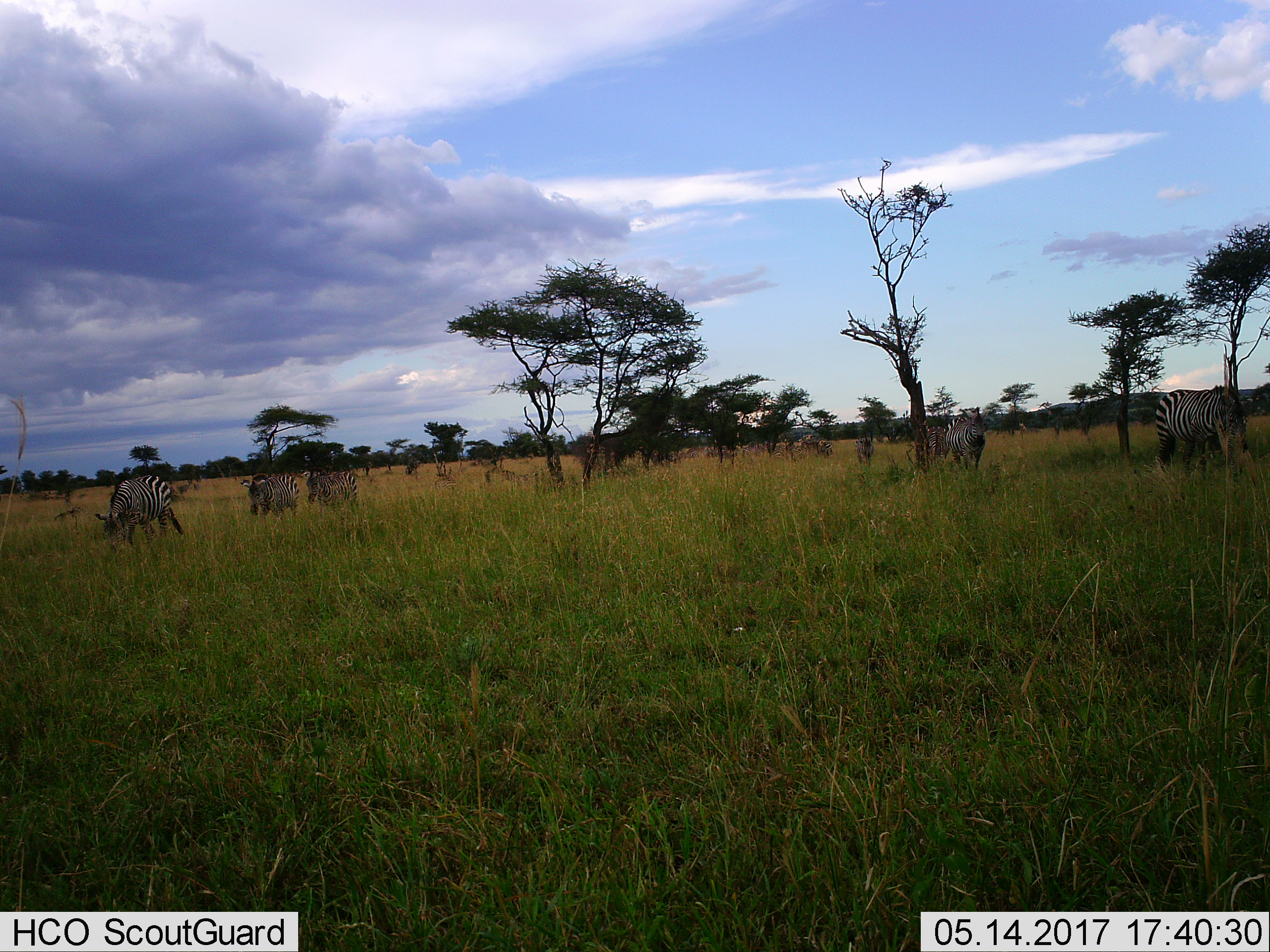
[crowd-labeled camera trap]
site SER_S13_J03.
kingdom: Animalia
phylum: Chordata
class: Mammalia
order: Perissodactyla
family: Equidae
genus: Equus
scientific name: Equus quagga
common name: plains zebra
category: zebraplains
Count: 7.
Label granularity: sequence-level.